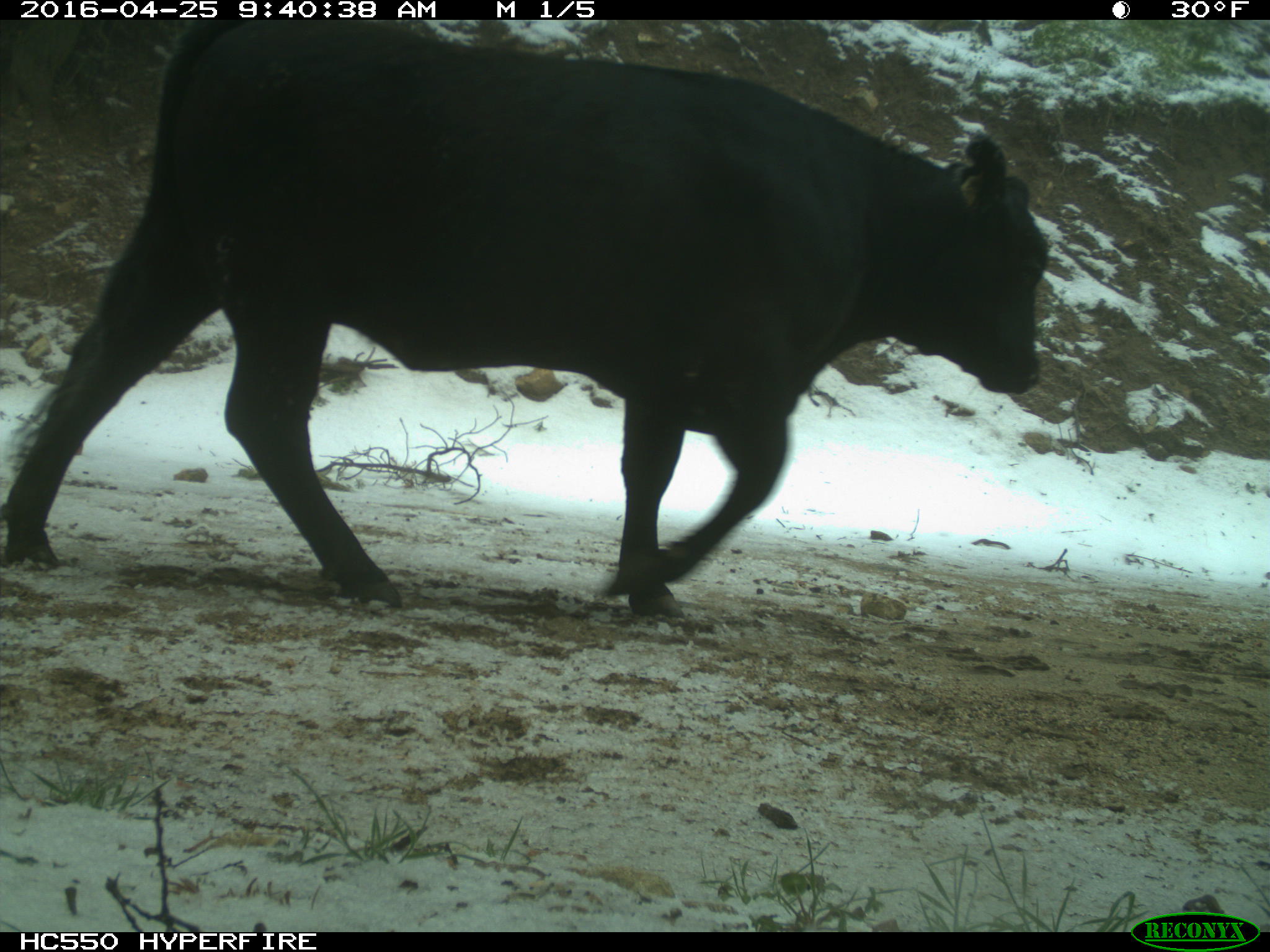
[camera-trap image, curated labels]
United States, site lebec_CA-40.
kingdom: Animalia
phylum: Chordata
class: Mammalia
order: Artiodactyla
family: Bovidae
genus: Bos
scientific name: Bos taurus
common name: domestic cow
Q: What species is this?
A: Bos taurus (domestic cow).